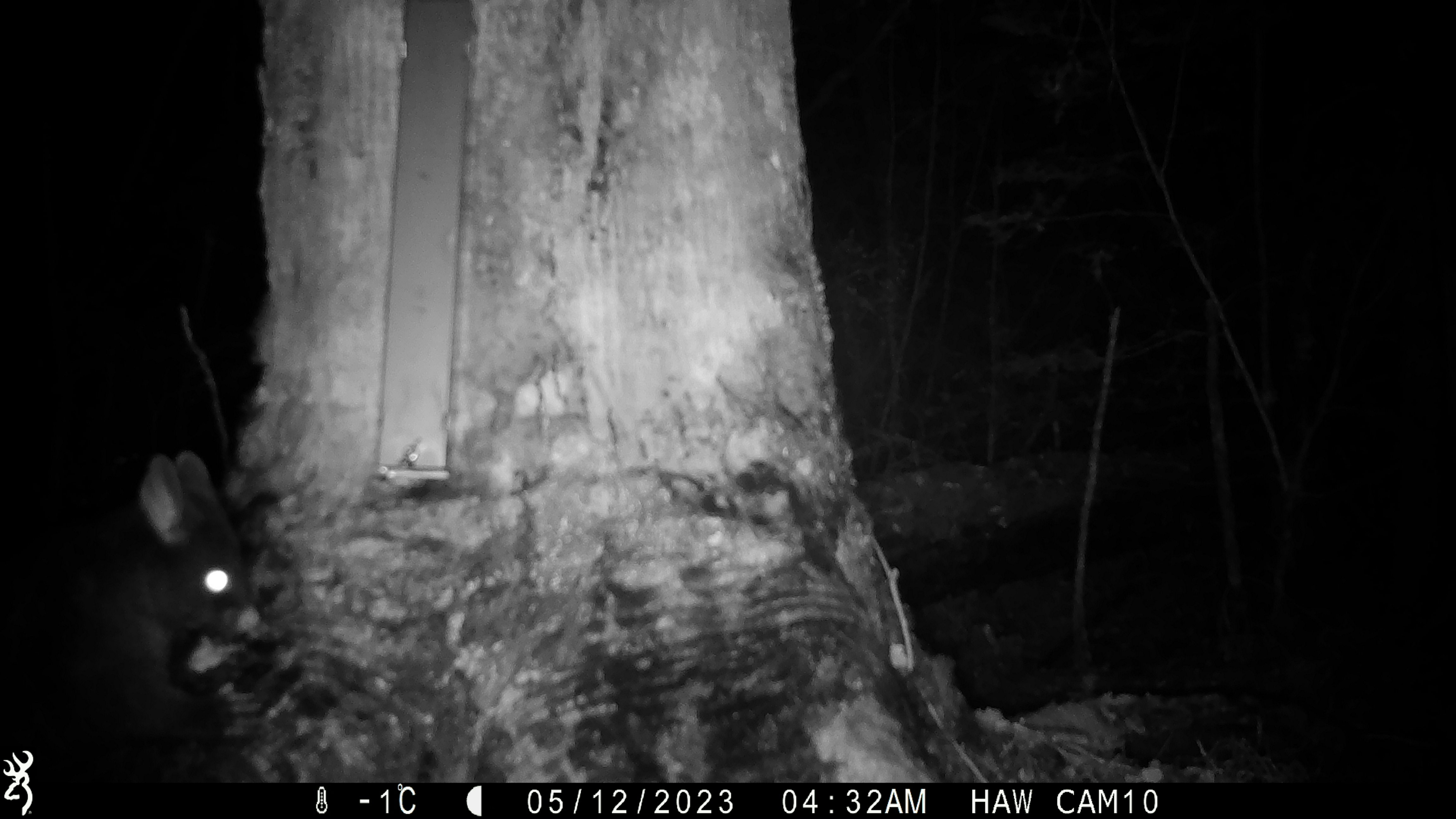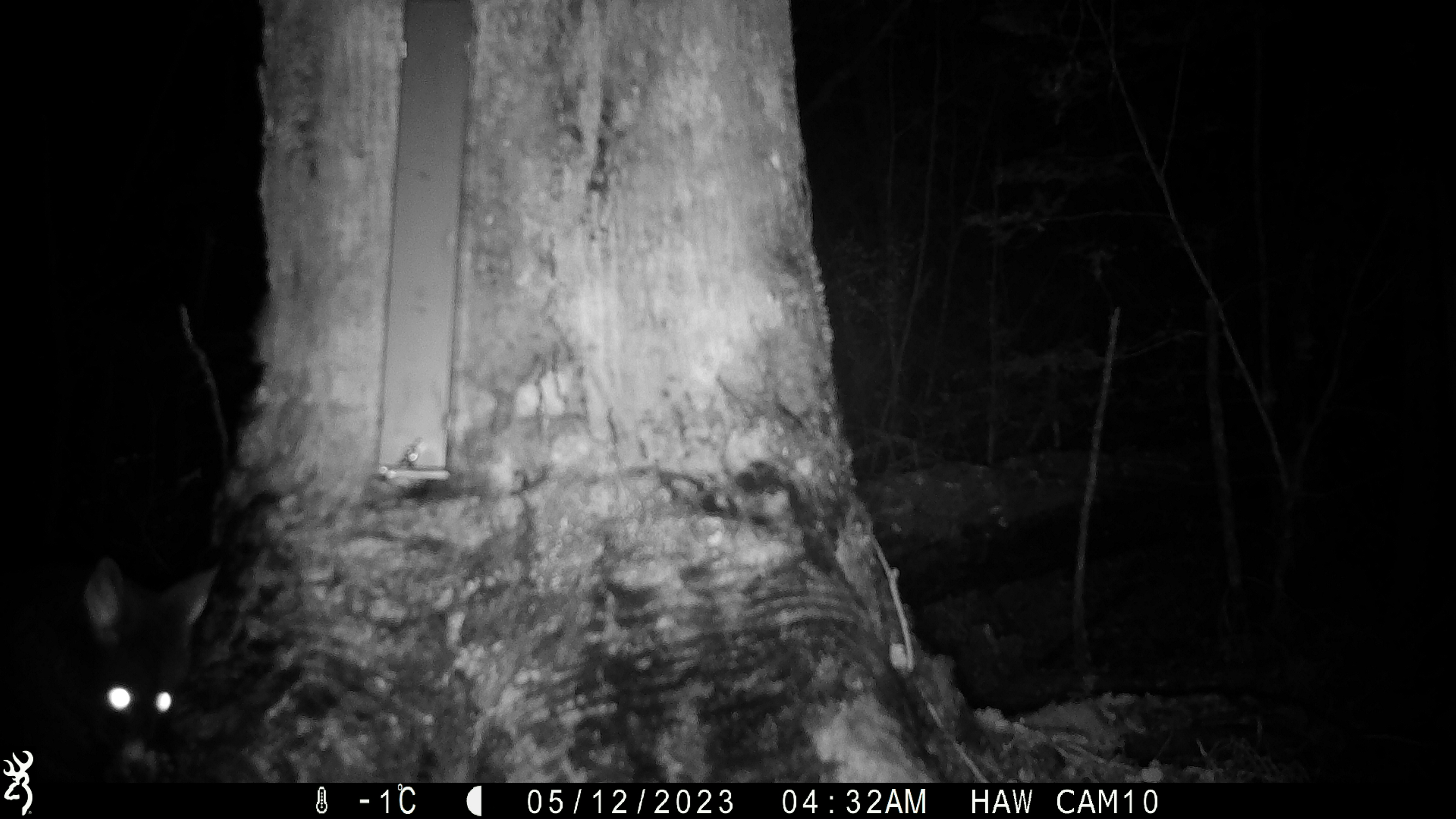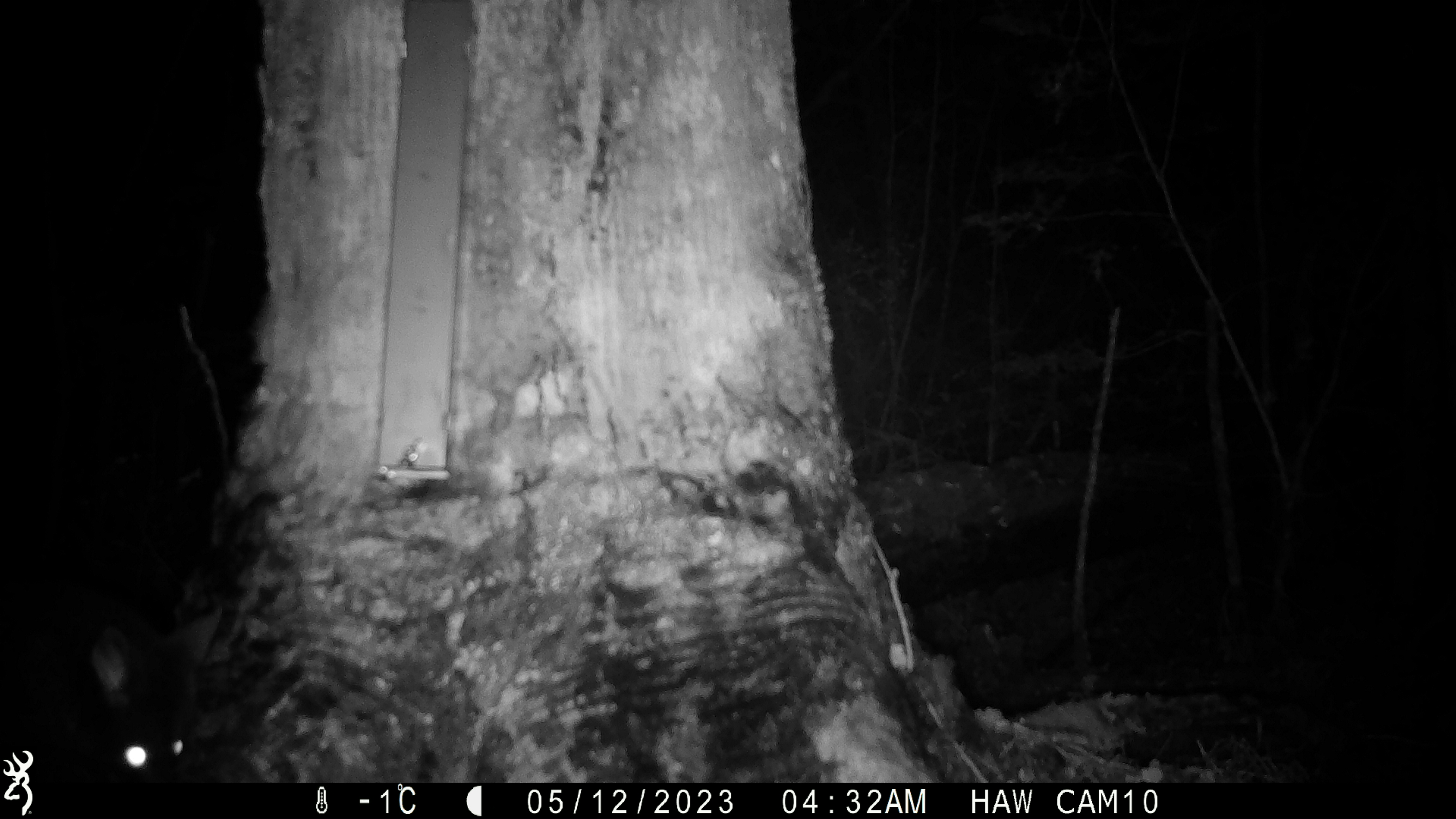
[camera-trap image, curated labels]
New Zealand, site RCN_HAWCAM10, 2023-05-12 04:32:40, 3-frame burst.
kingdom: Animalia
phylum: Chordata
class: Mammalia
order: Diprotodontia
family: Phalangeridae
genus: Trichosurus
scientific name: Trichosurus vulpecula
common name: common brushtail possum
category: possum